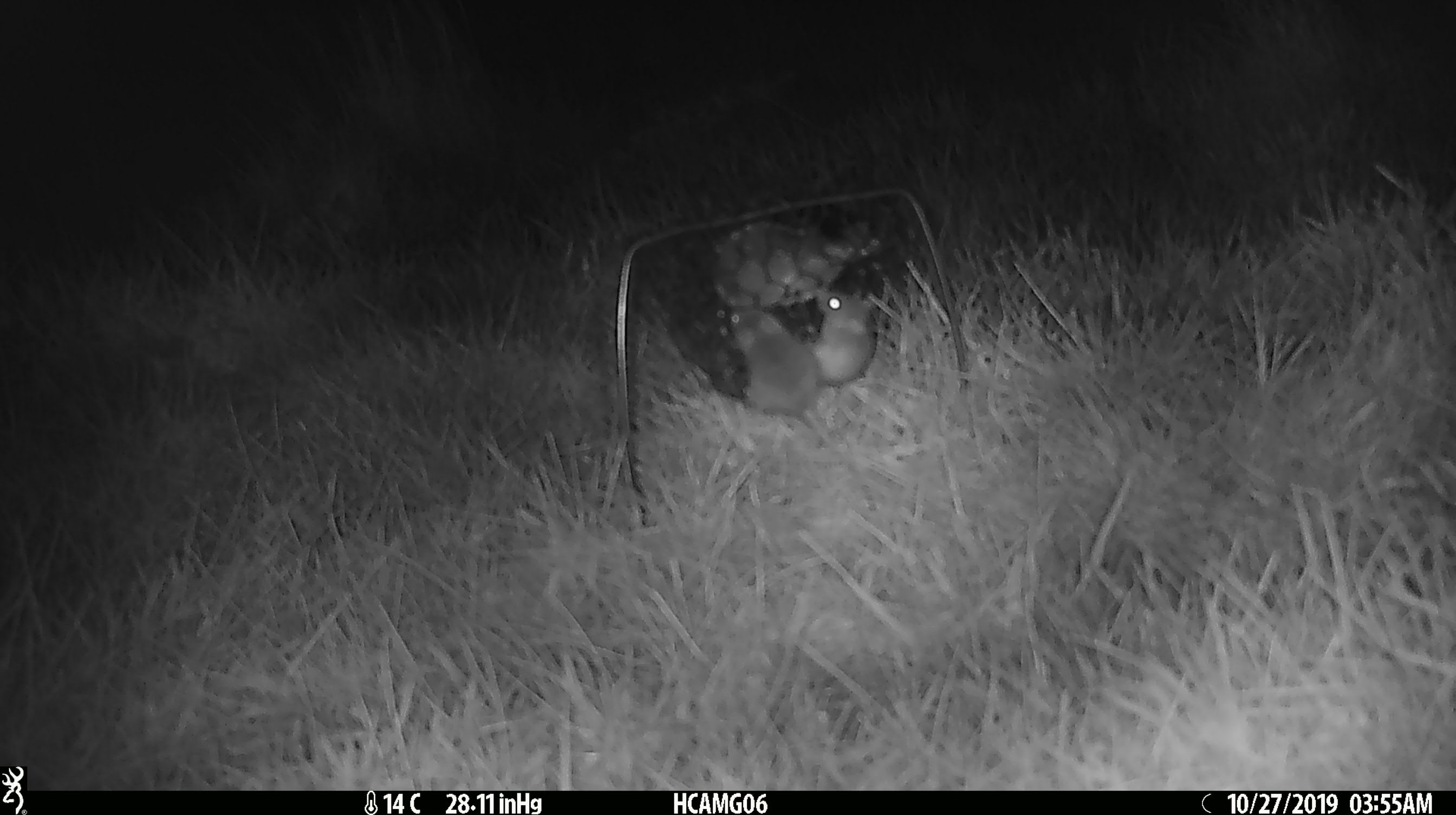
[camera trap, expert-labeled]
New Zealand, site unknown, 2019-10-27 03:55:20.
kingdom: Animalia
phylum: Chordata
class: Mammalia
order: Rodentia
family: Muridae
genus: Mus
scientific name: Mus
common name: mouse